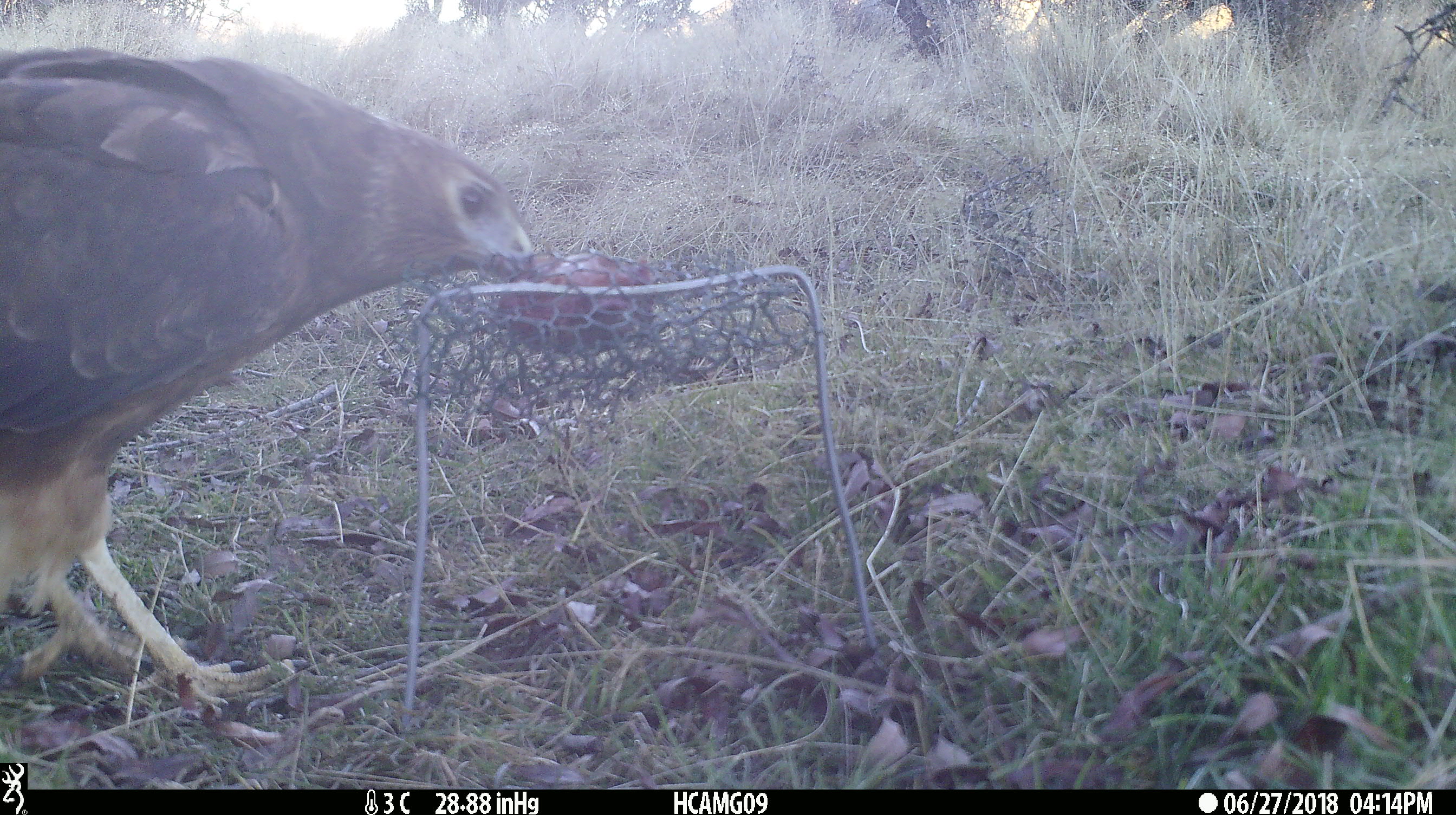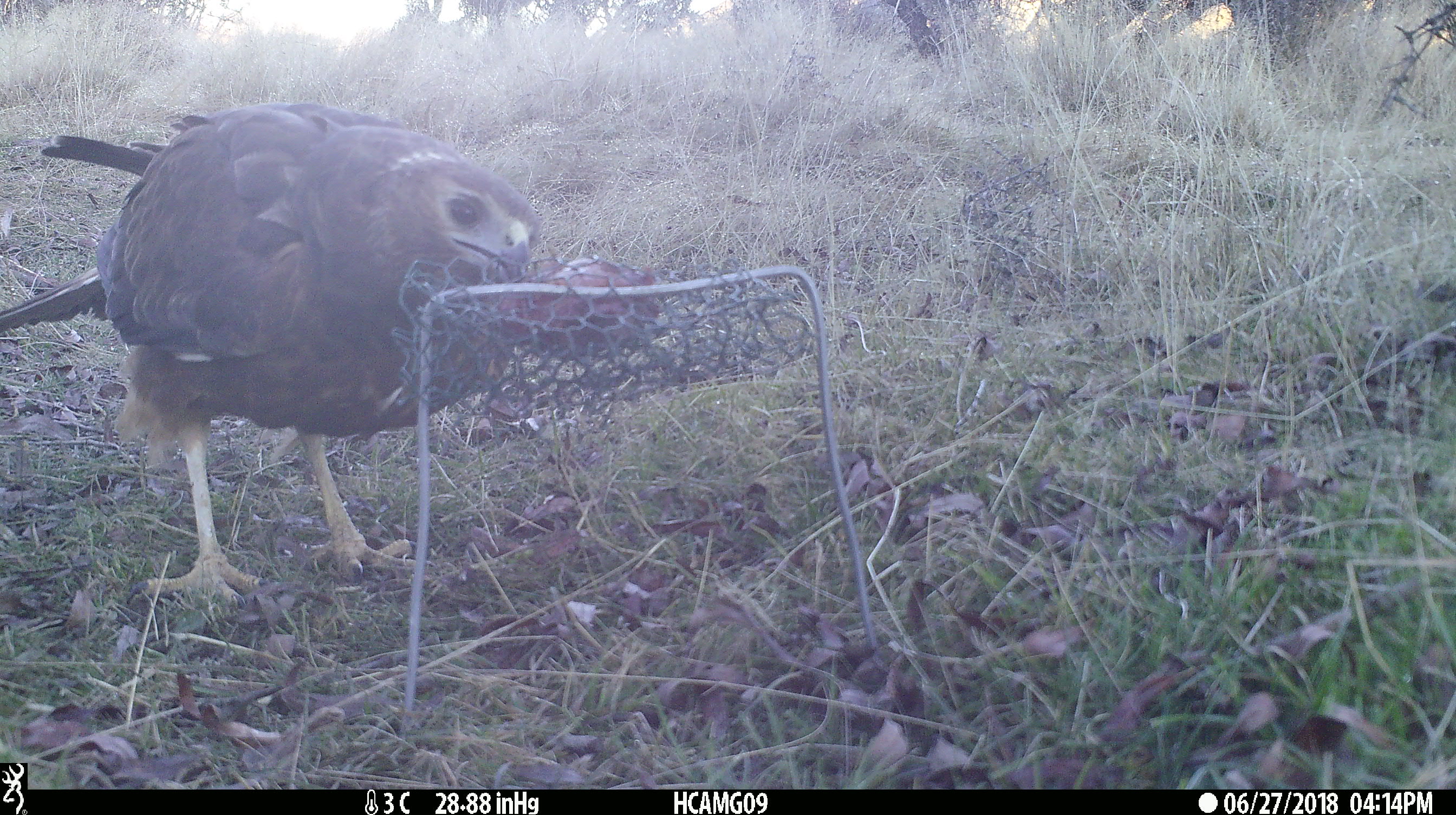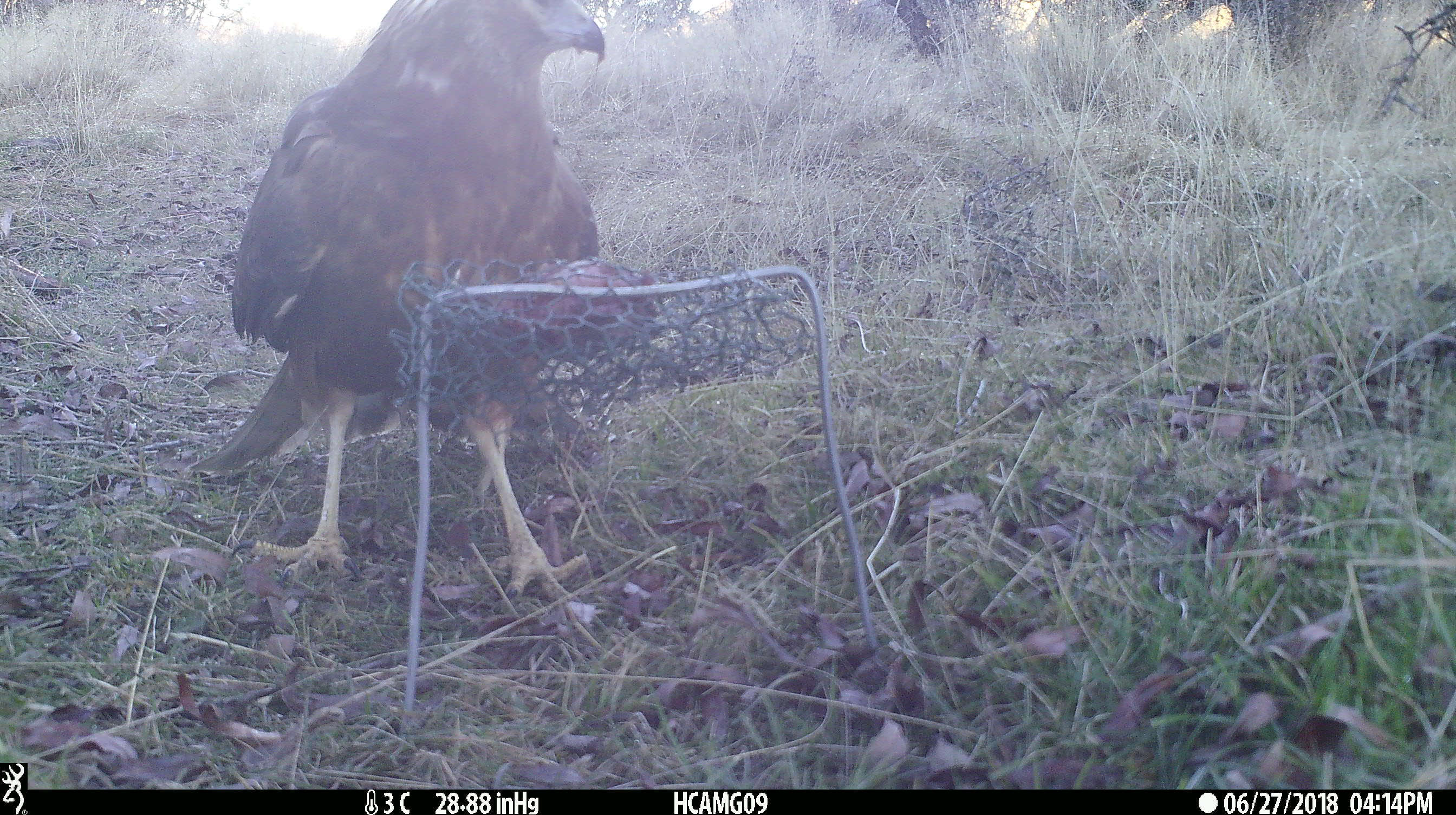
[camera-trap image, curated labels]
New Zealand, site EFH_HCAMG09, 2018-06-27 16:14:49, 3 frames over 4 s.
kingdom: Animalia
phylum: Chordata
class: Aves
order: Accipitriformes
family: Accipitridae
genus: Circus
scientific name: Circus approximans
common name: swamp harrier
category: harrier